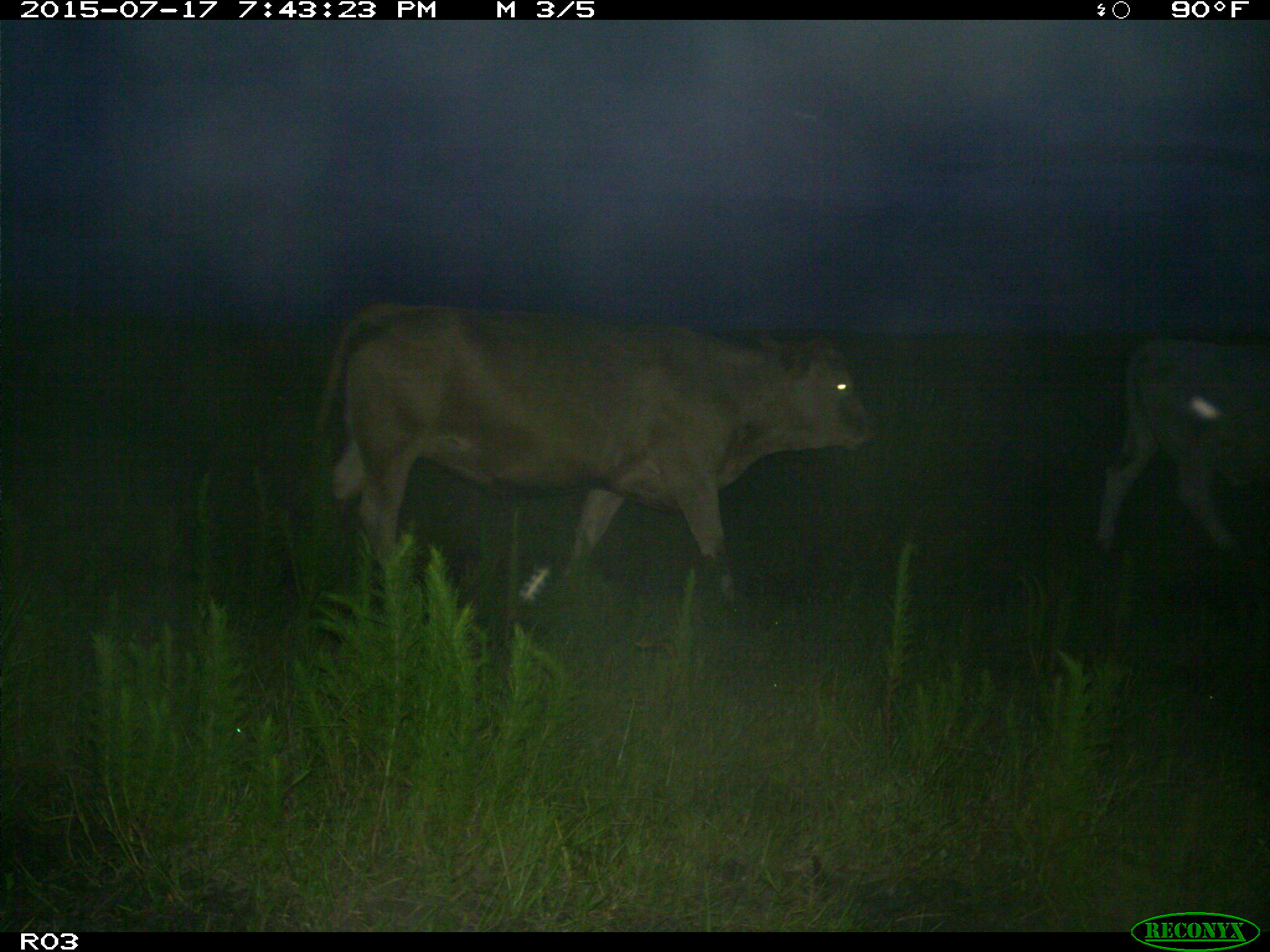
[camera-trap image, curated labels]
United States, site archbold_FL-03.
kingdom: Animalia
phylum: Chordata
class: Mammalia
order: Artiodactyla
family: Bovidae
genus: Bos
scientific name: Bos taurus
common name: domestic cow